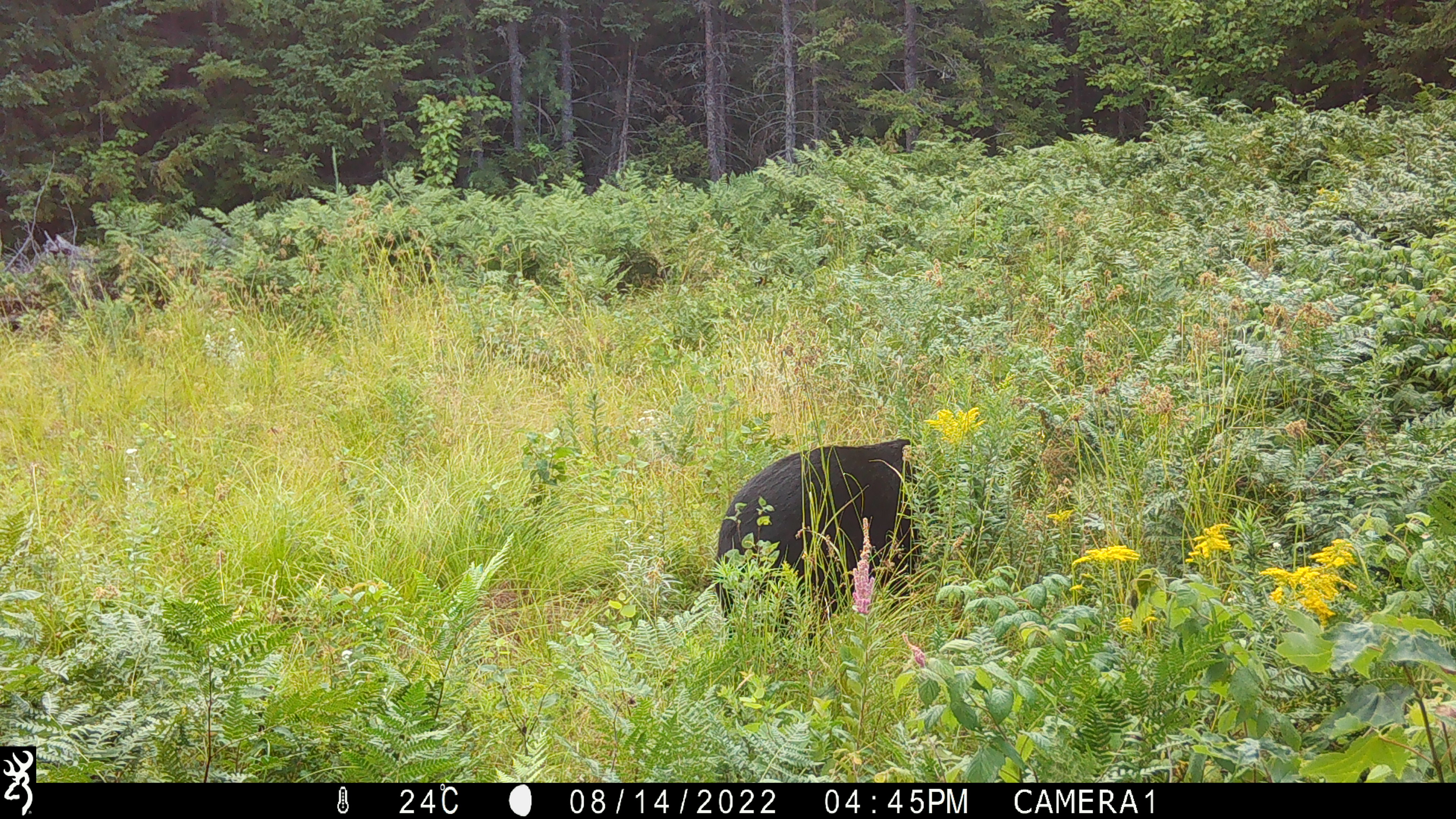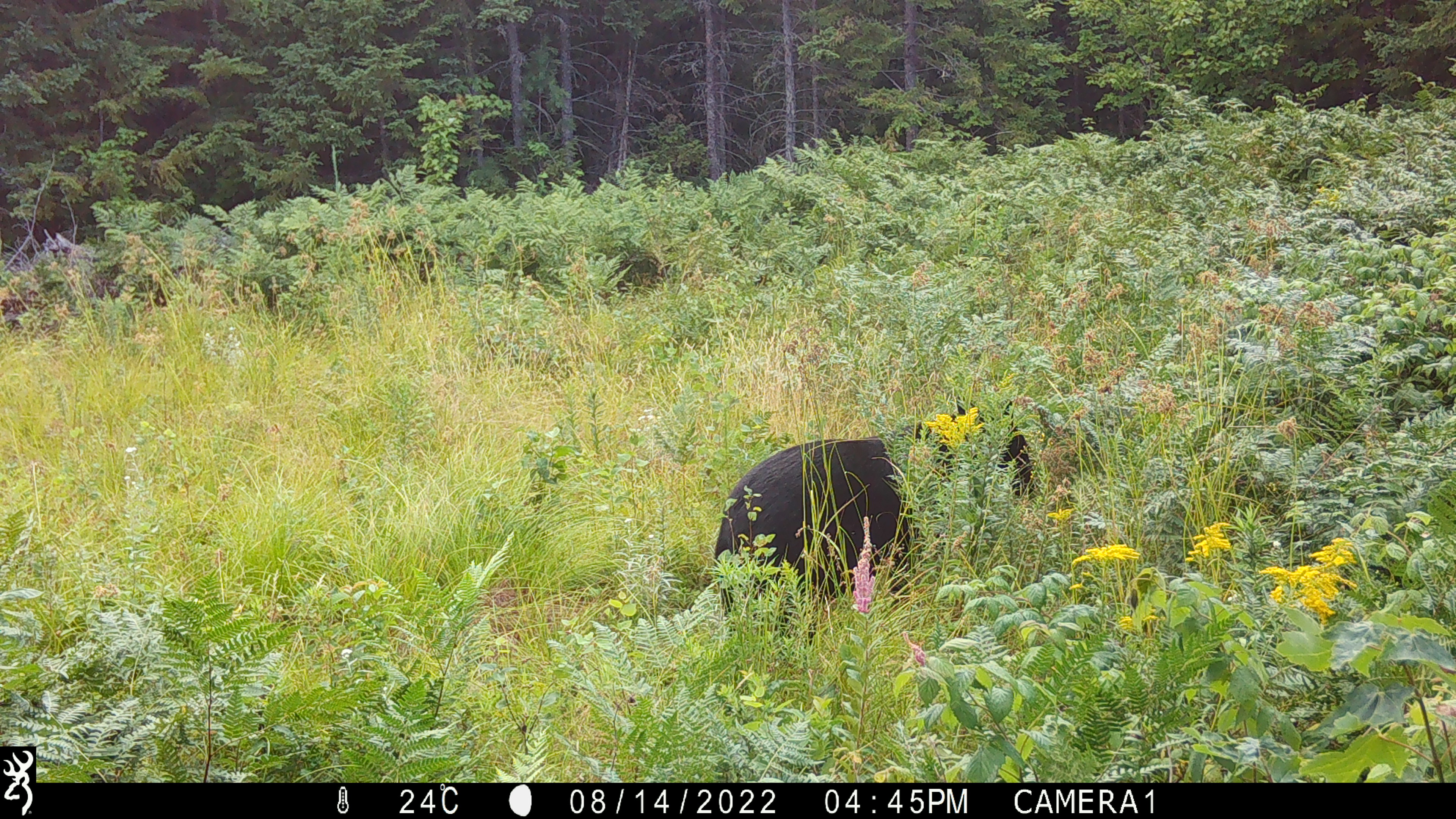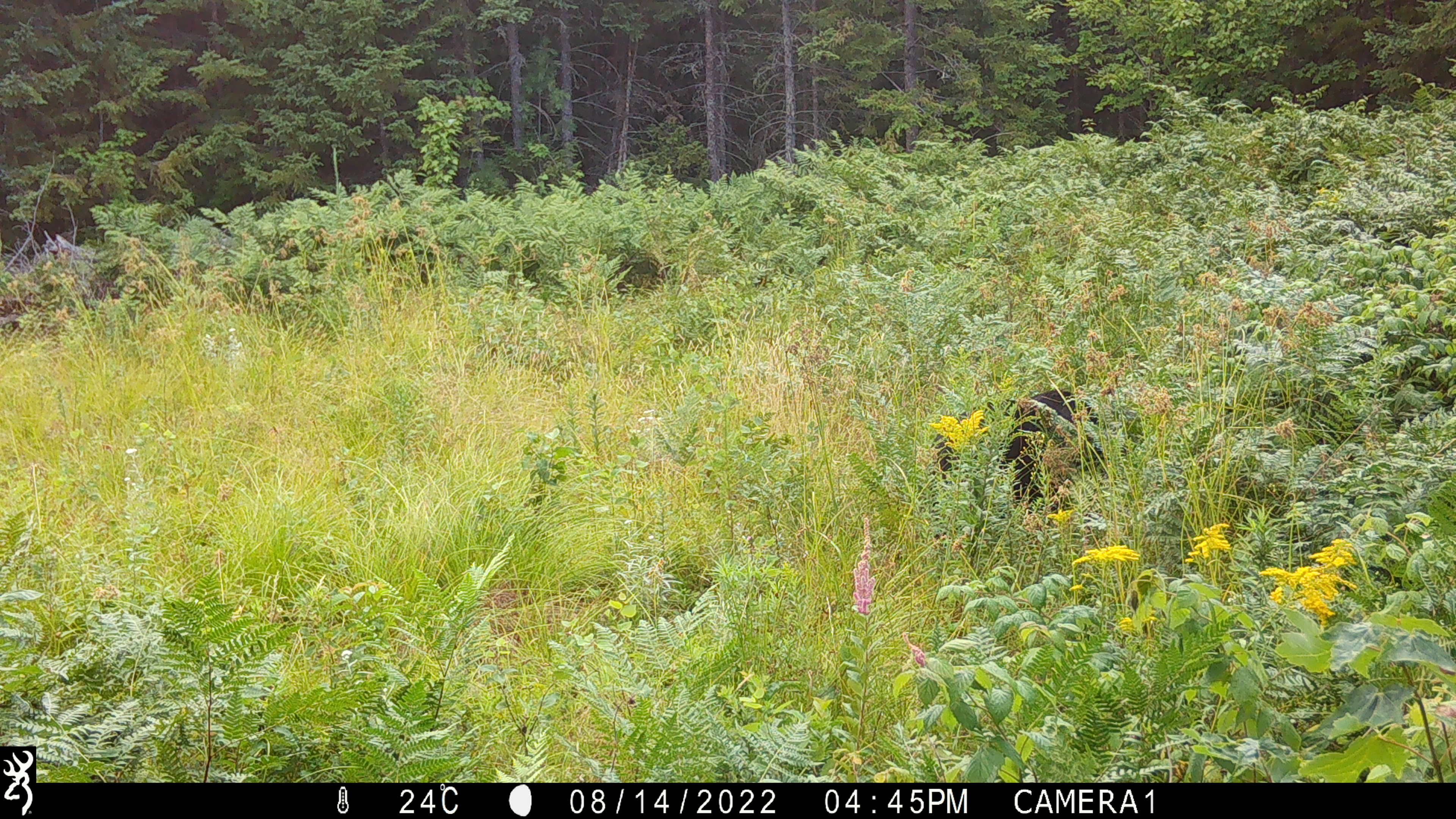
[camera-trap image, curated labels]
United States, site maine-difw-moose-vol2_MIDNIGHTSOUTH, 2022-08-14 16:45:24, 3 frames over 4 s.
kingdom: Animalia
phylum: Chordata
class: Mammalia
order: Carnivora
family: Ursidae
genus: Ursus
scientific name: Ursus americanus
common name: black bear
Black bear (Ursus americanus).